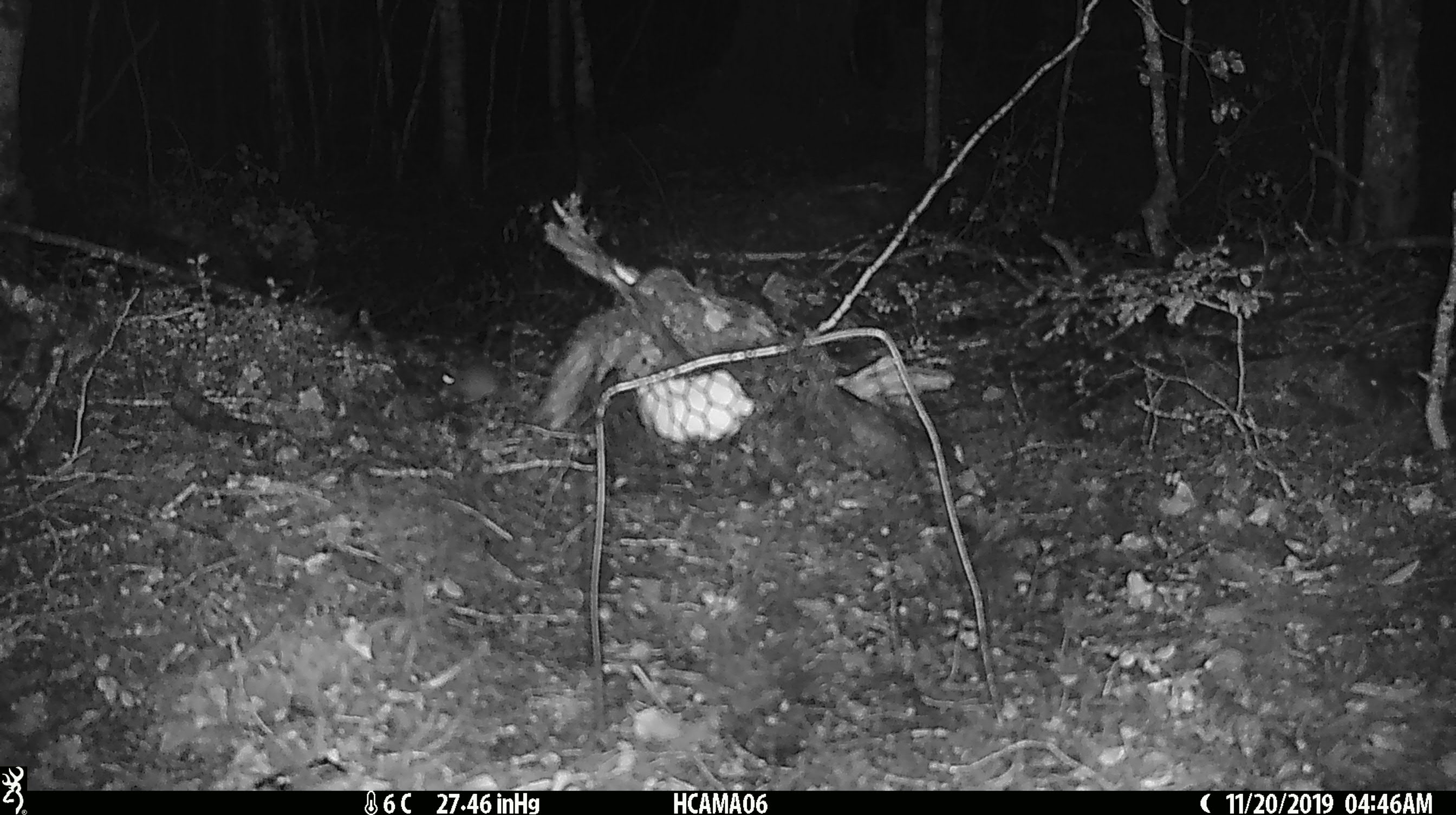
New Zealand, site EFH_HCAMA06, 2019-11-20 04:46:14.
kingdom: Animalia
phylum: Chordata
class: Mammalia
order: Rodentia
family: Muridae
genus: Mus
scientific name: Mus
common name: mouse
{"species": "mouse (Mus)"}